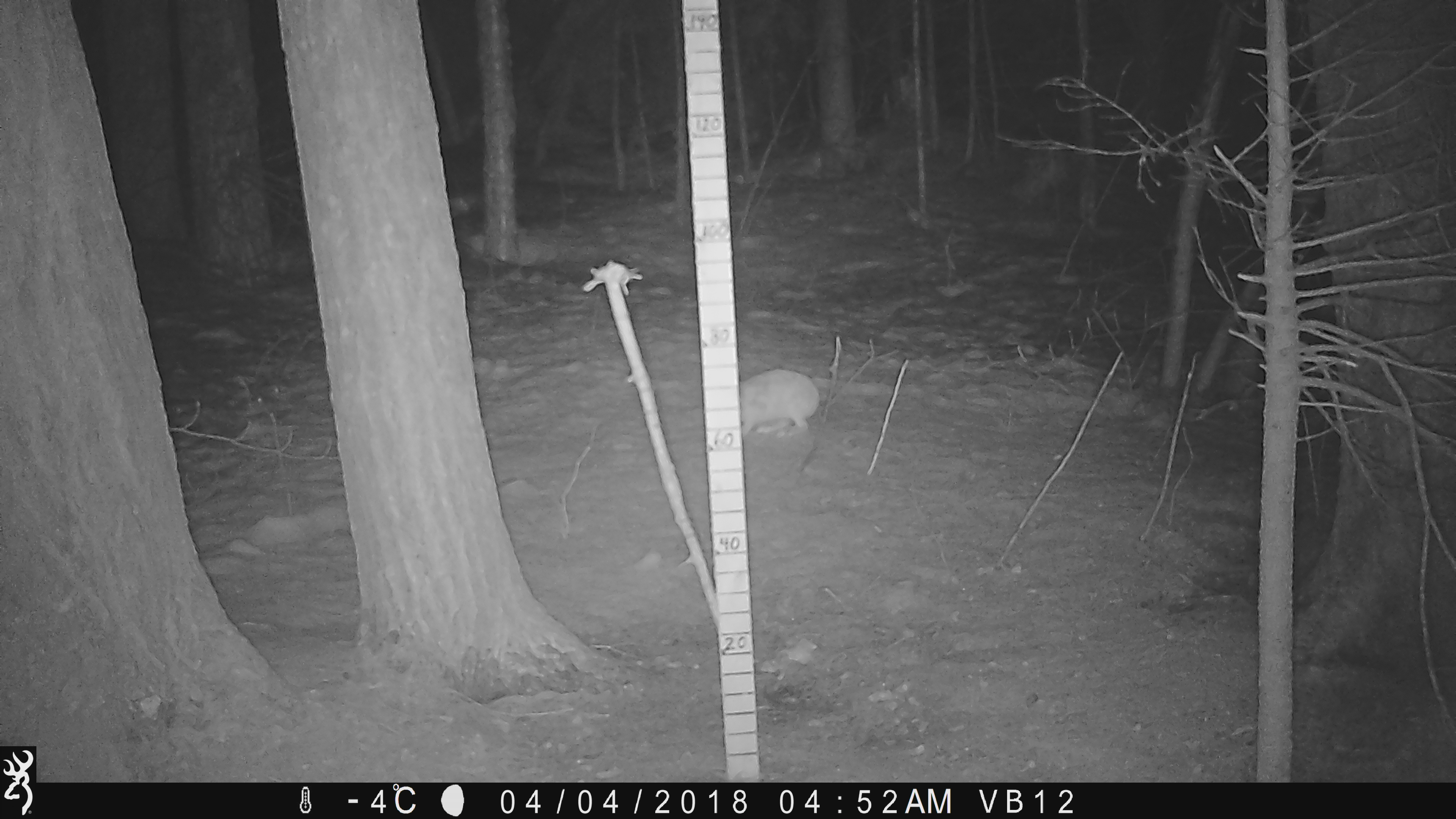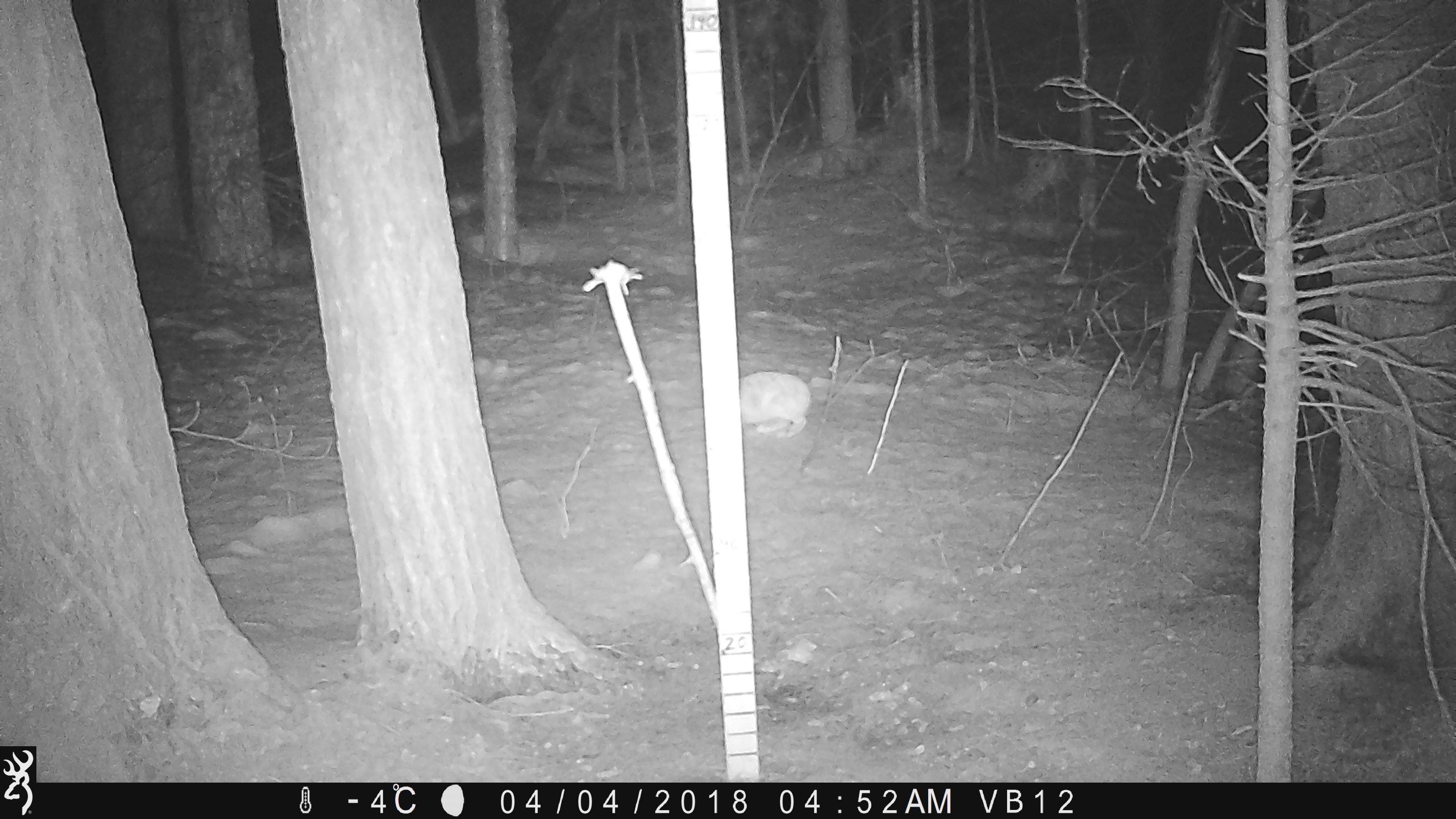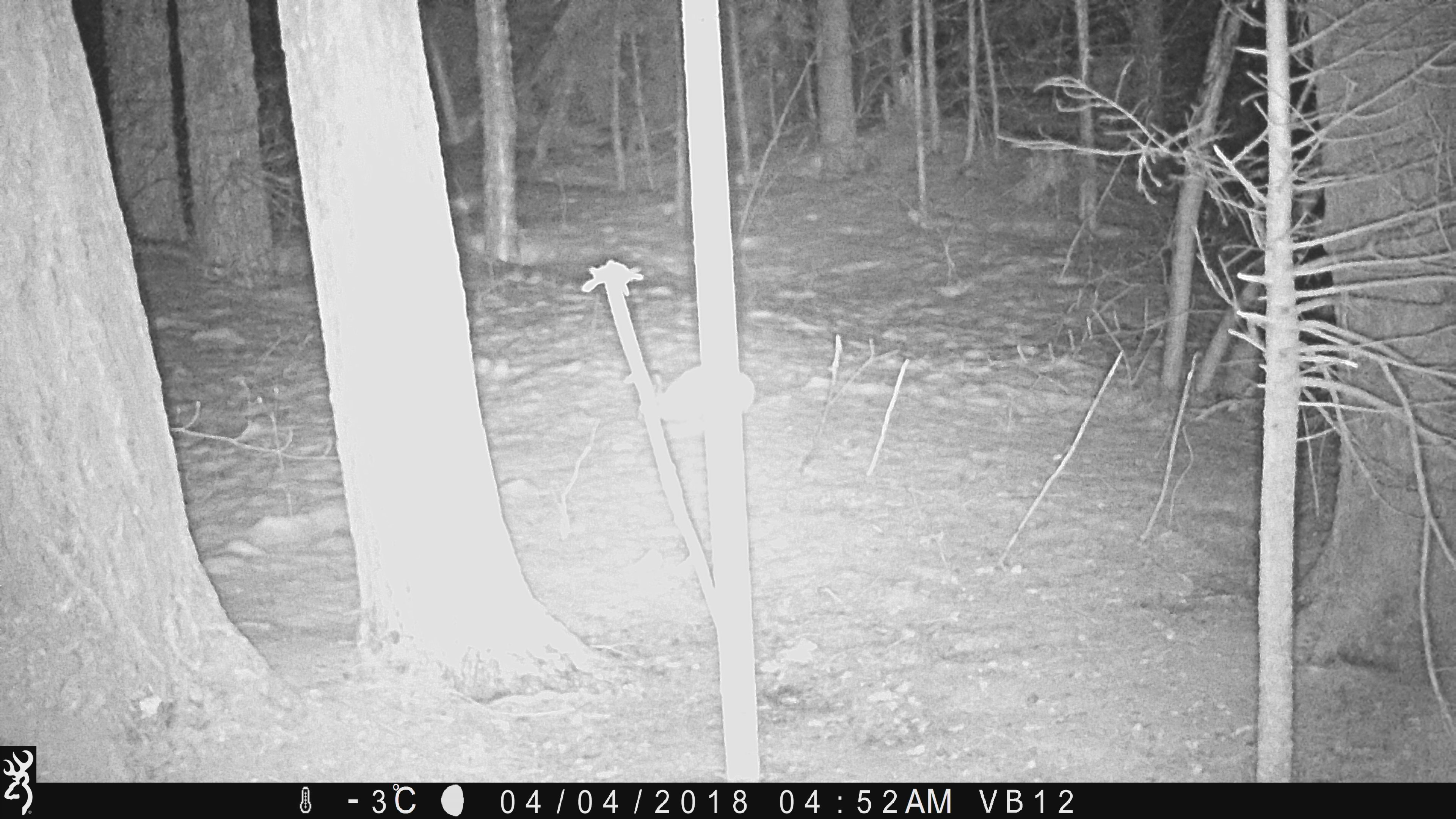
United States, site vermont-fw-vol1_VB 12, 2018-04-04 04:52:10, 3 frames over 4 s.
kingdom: Animalia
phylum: Chordata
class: Mammalia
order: Lagomorpha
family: Leporidae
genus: Lepus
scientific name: Lepus americanus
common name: snowshoe hare